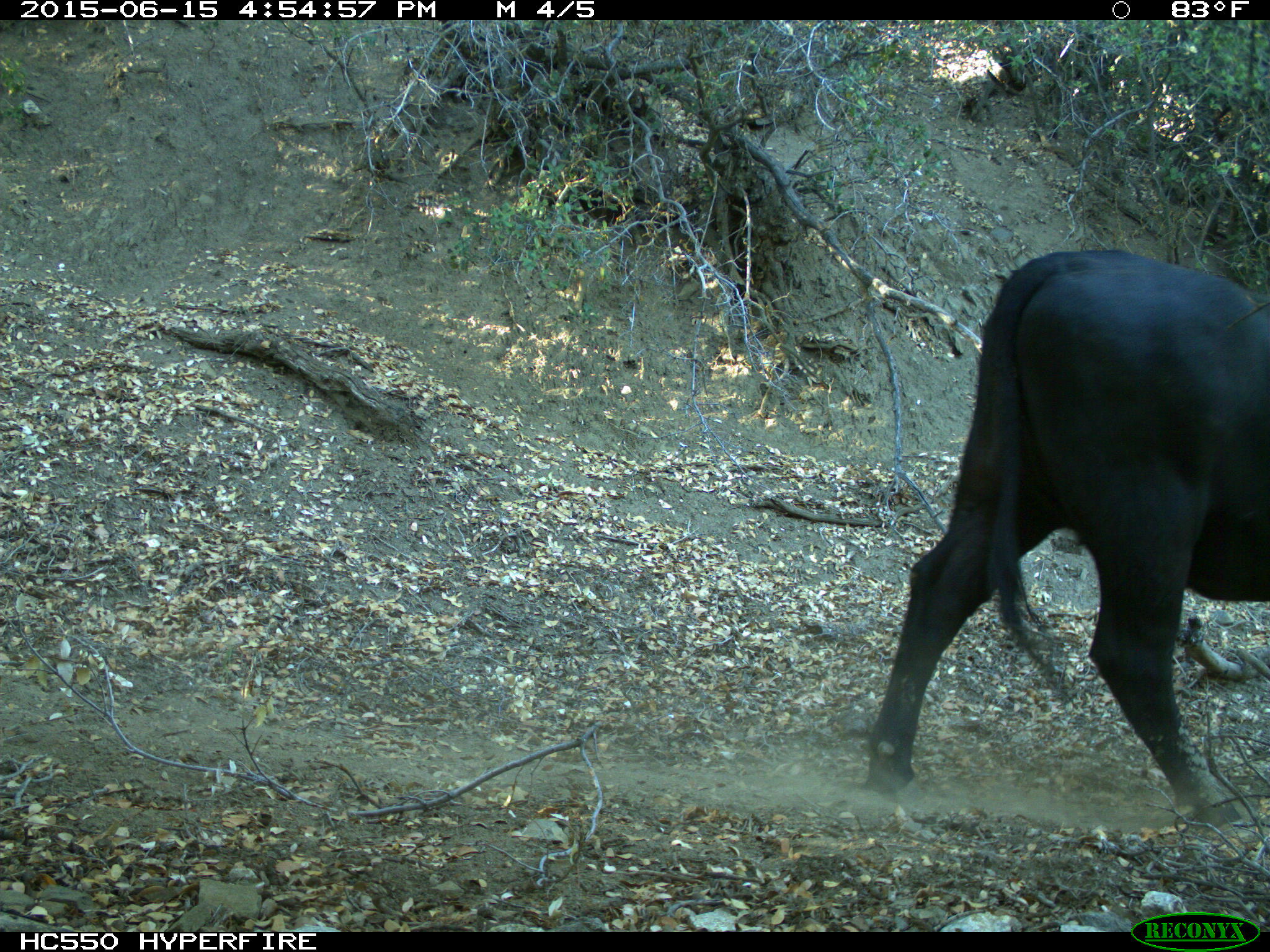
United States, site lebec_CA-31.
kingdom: Animalia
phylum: Chordata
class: Mammalia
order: Artiodactyla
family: Bovidae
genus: Bos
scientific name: Bos taurus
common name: domestic cow